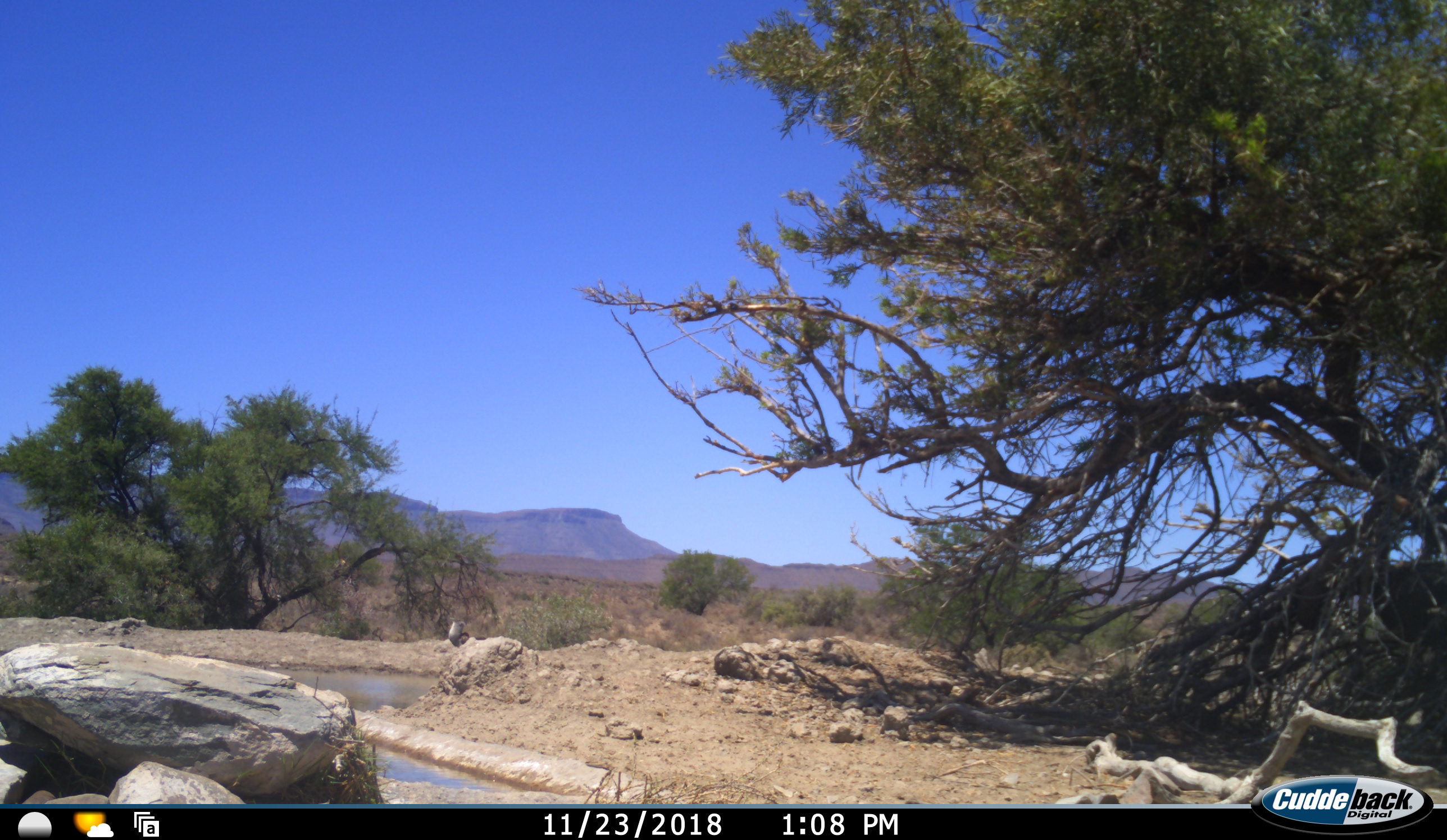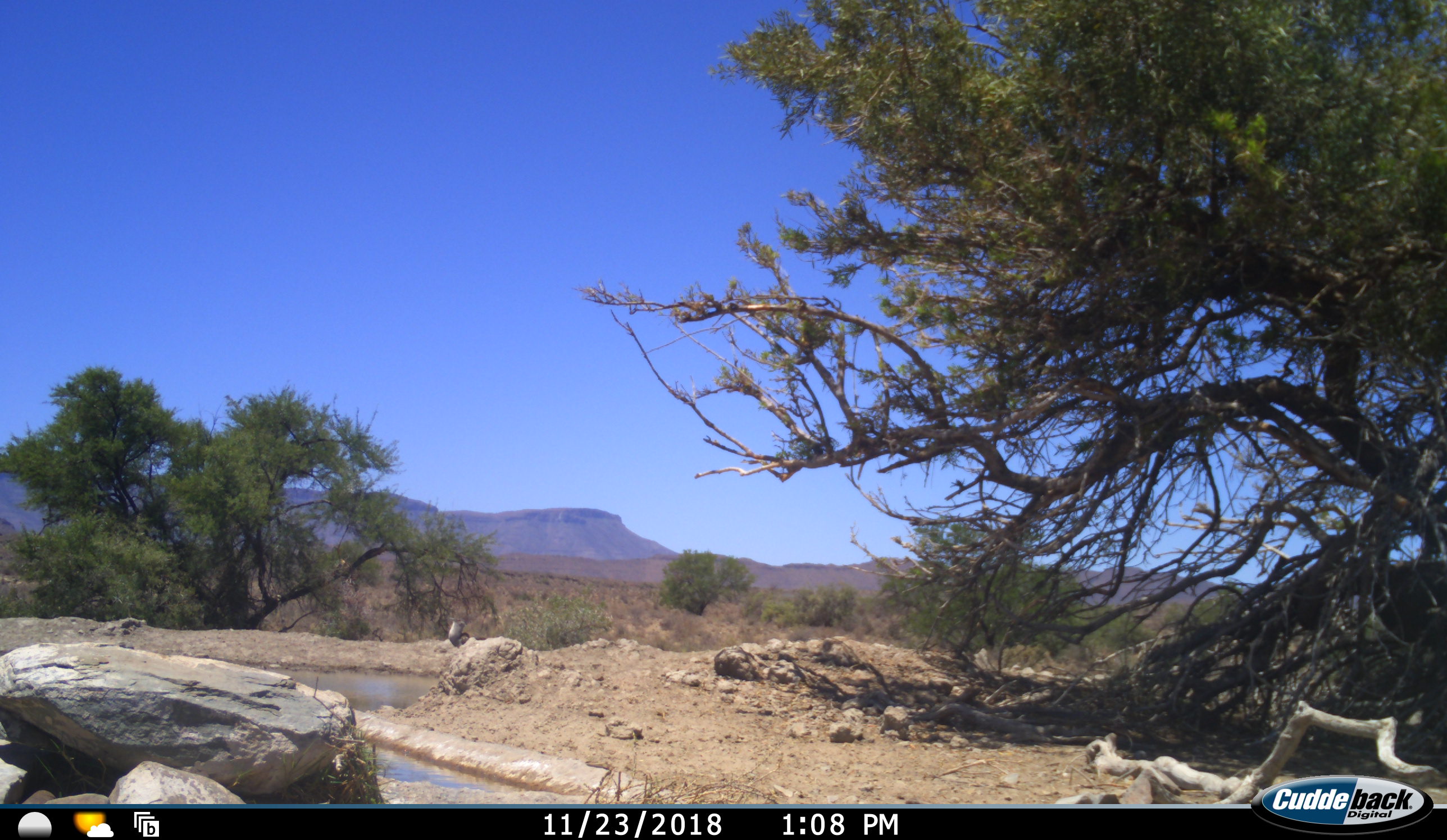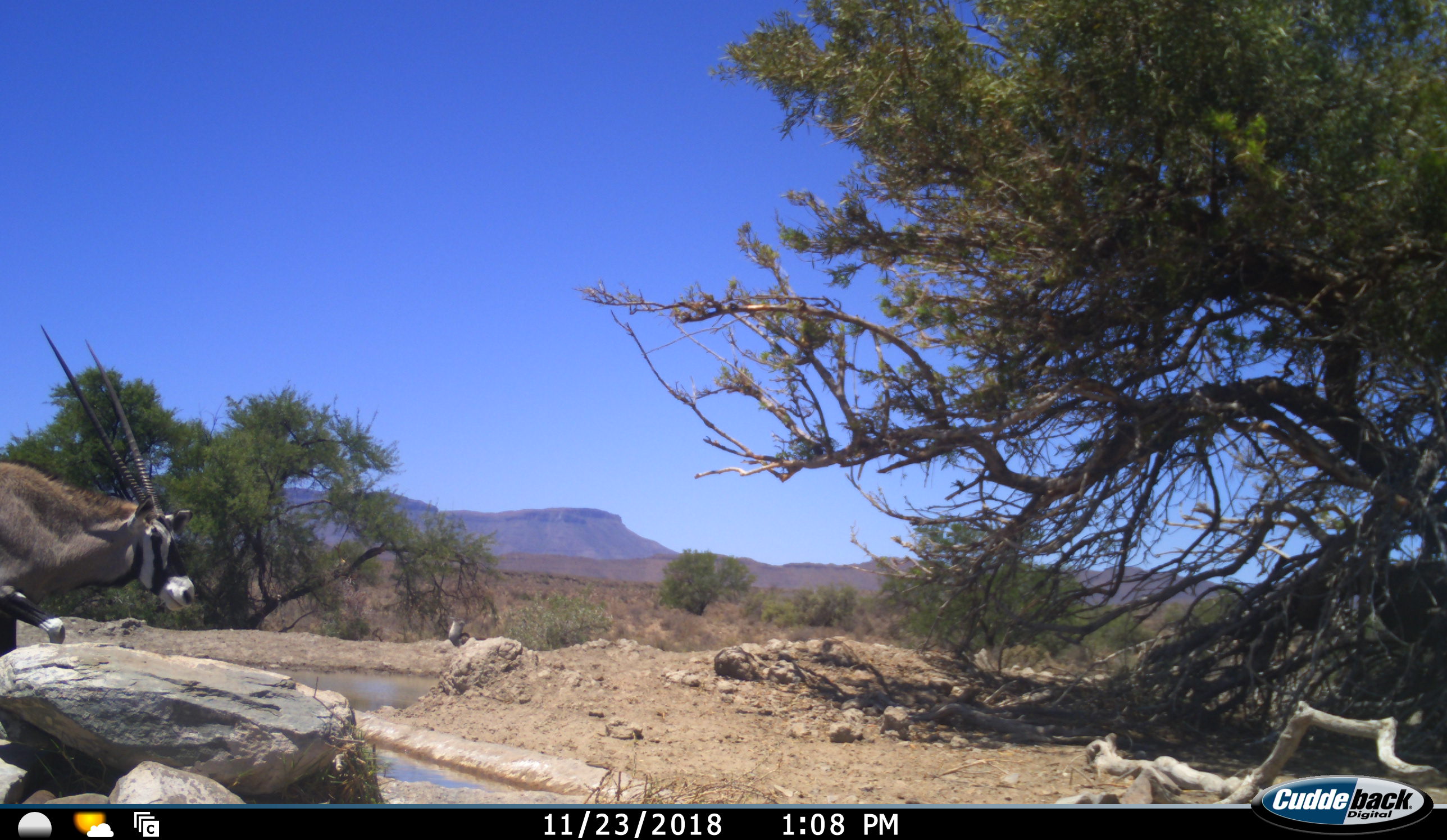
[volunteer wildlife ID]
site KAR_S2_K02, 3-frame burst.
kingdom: Animalia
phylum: Chordata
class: Mammalia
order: Artiodactyla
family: Bovidae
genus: Oryx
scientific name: Oryx gazella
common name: gemsbok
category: oryx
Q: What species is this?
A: Oryx (gemsbok) (Oryx gazella).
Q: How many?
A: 1.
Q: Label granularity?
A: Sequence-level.